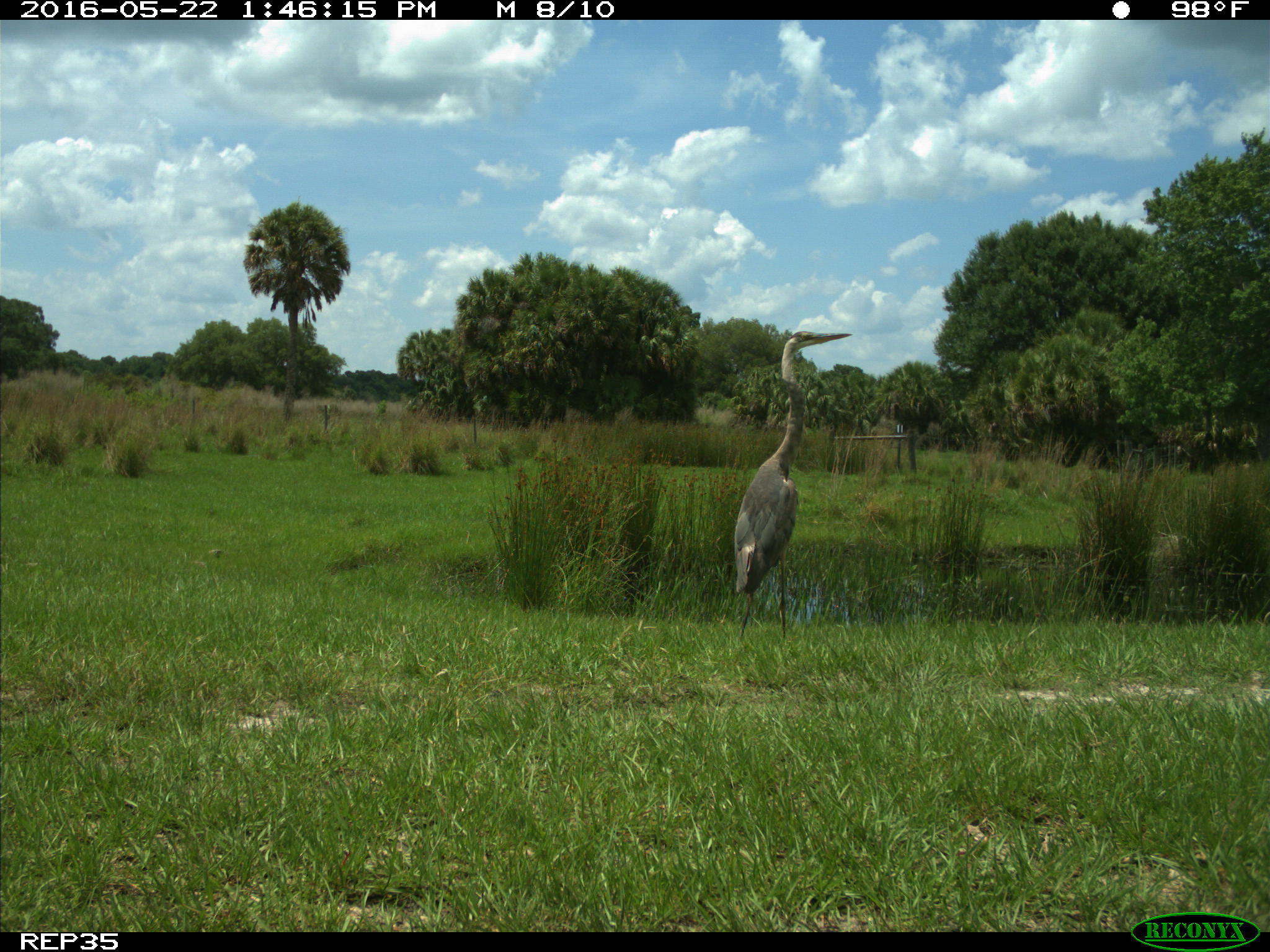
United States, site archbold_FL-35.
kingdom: Animalia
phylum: Chordata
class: Aves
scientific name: Aves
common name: birds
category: unidentified bird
Unidentified bird (birds) (Aves).